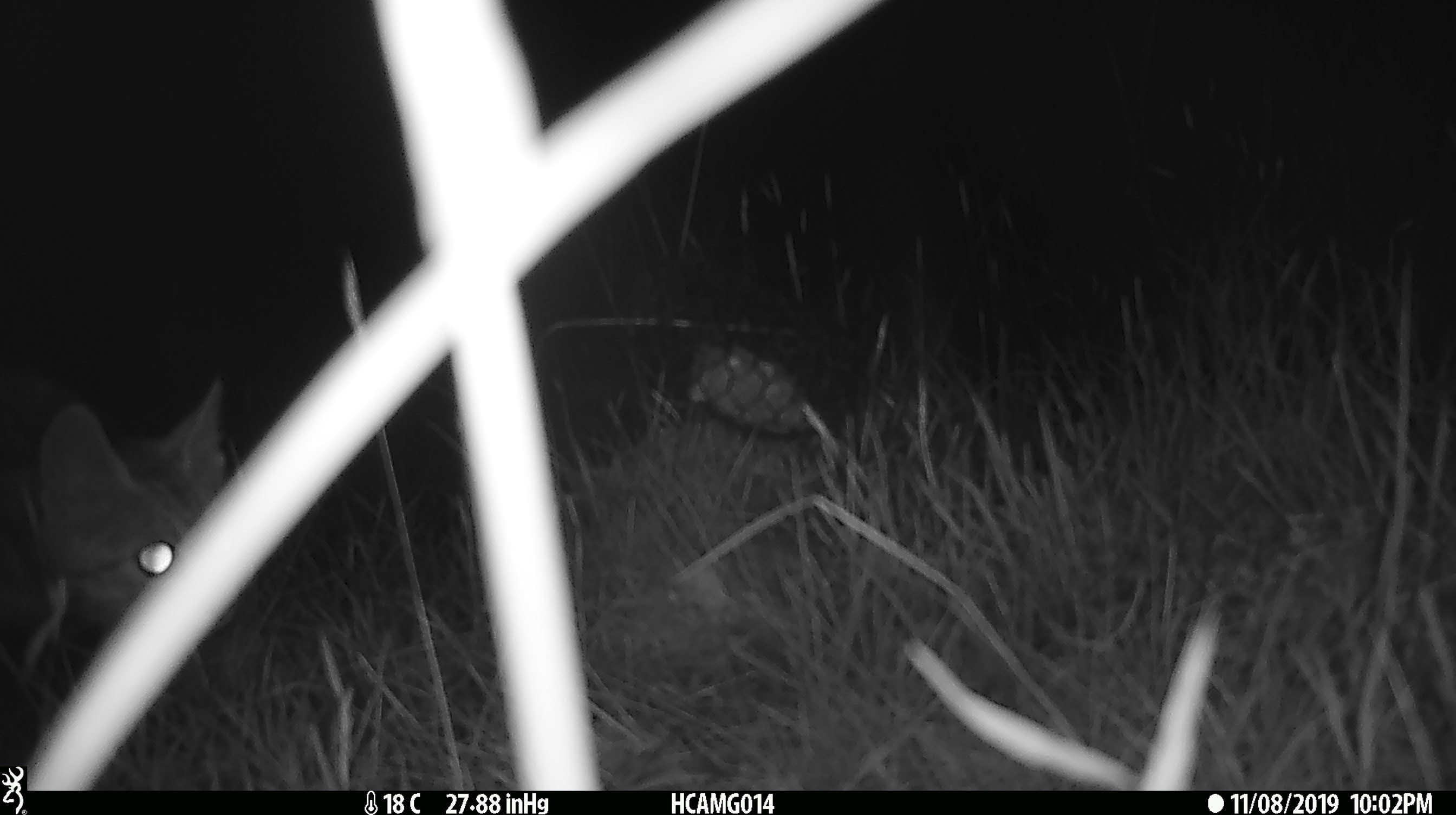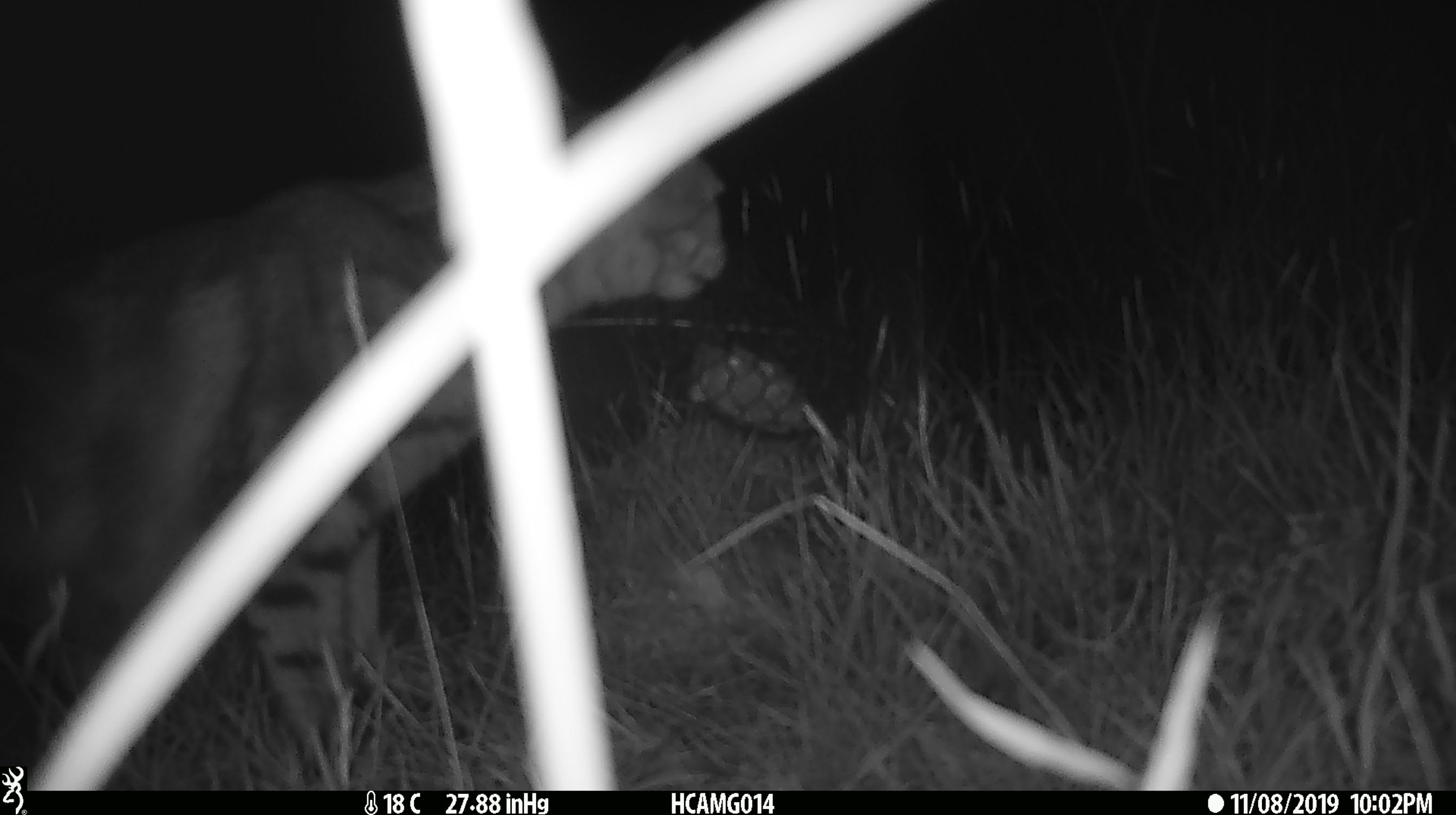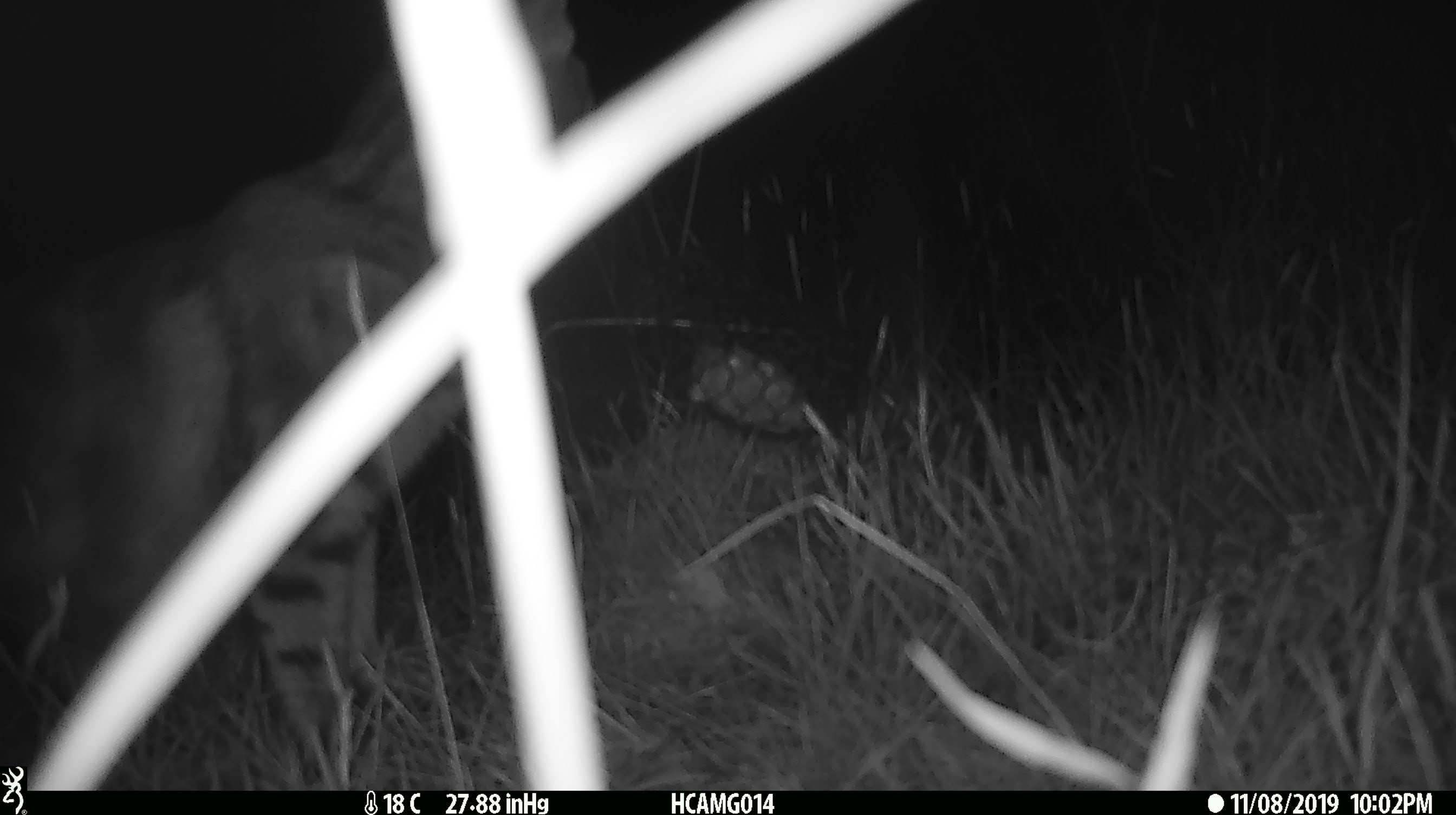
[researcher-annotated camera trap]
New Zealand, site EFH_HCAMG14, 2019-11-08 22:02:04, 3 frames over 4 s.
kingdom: Animalia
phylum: Chordata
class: Mammalia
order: Carnivora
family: Felidae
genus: Felis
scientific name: Felis catus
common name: domestic cat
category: cat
Cat (domestic cat) (Felis catus).